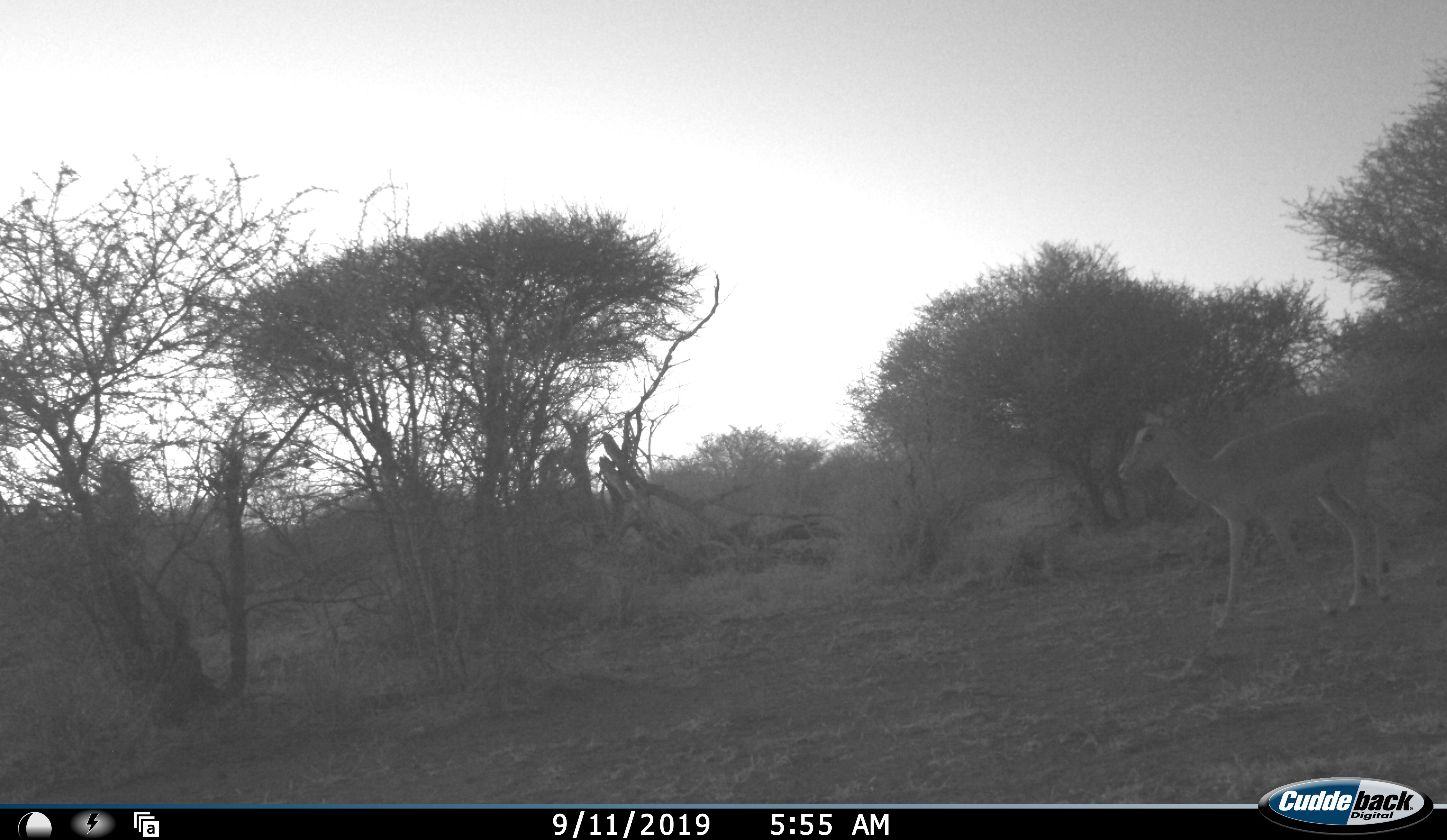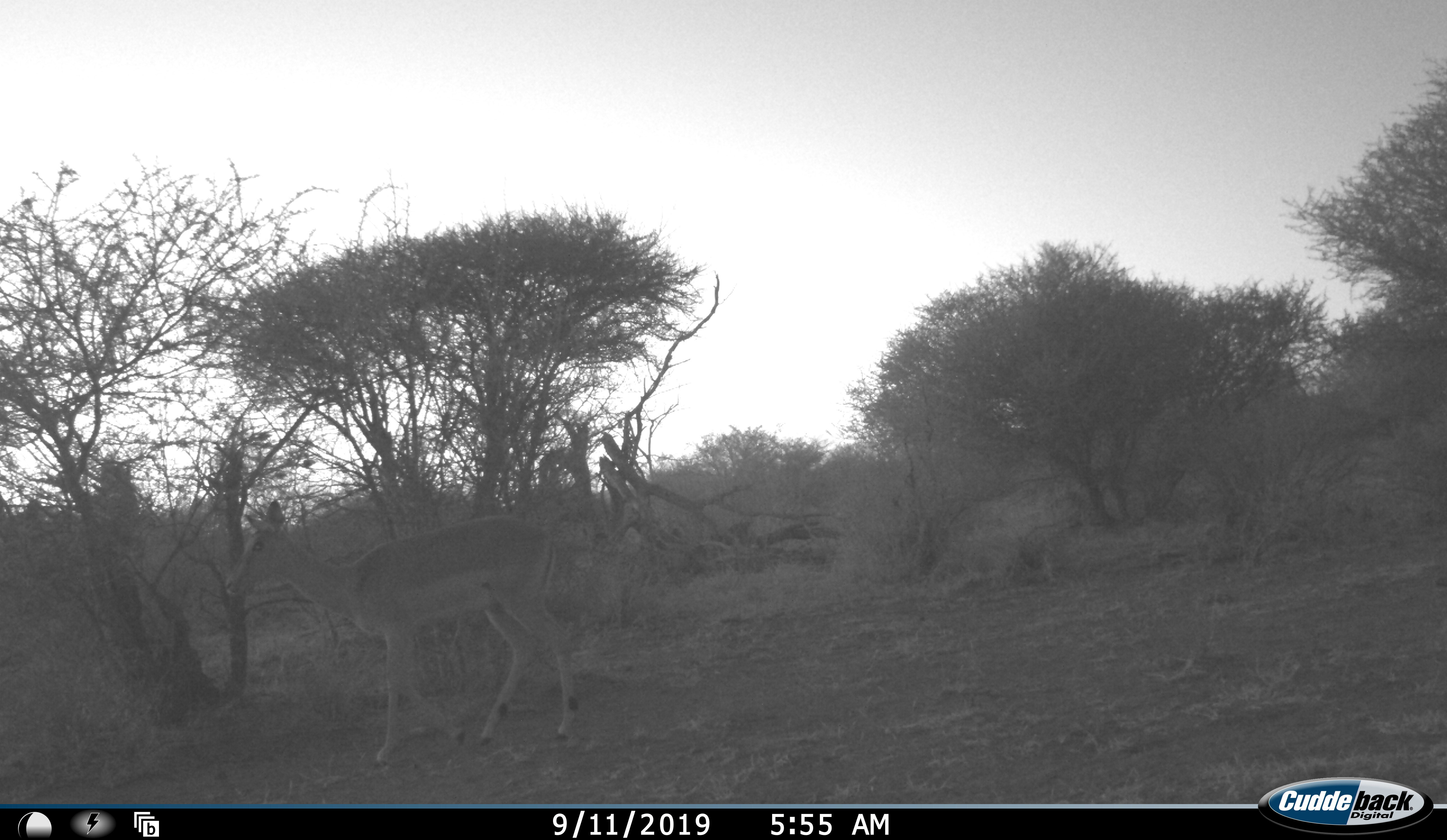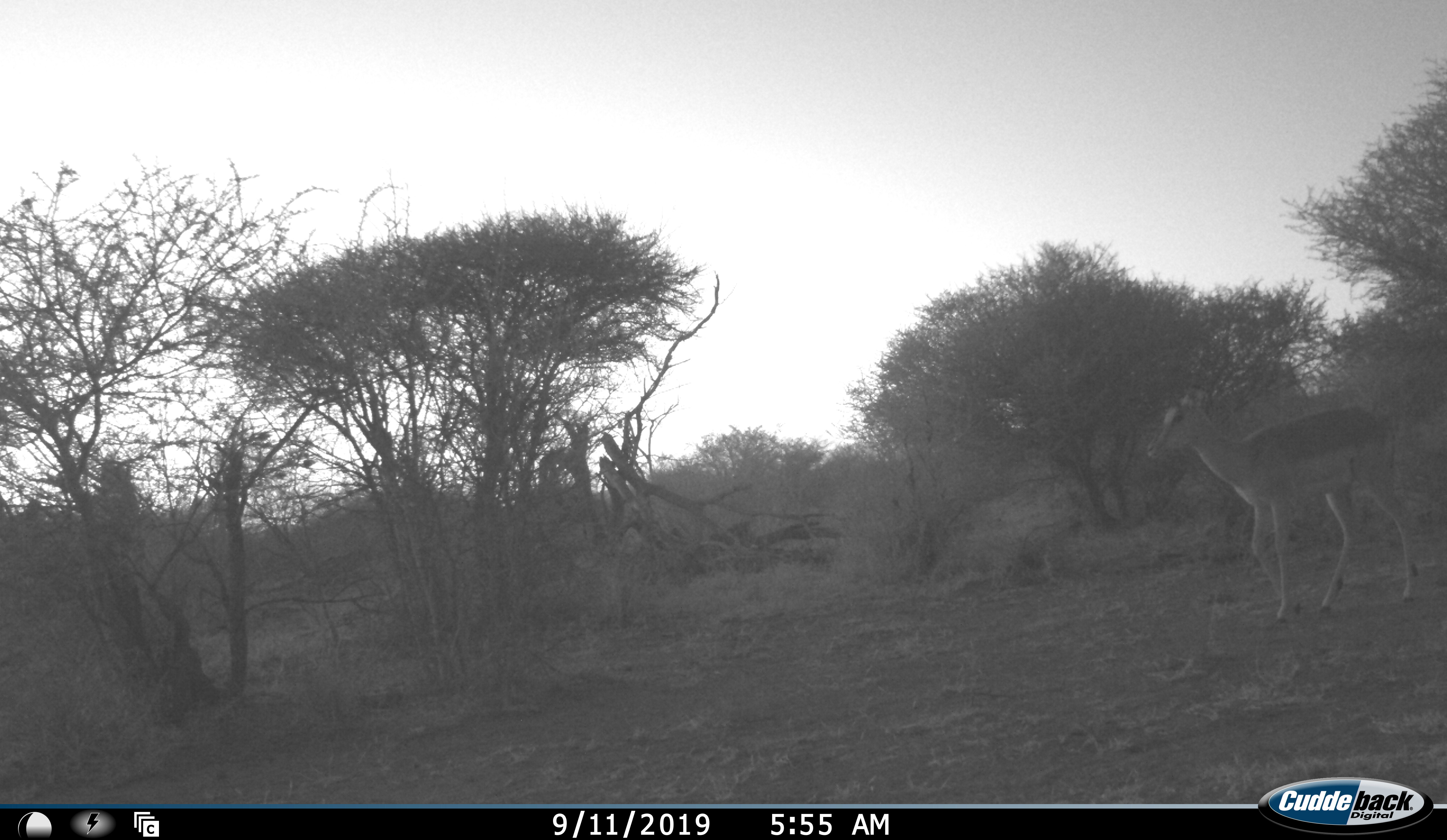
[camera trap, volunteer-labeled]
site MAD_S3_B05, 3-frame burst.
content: unidentified animal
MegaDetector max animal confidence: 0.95